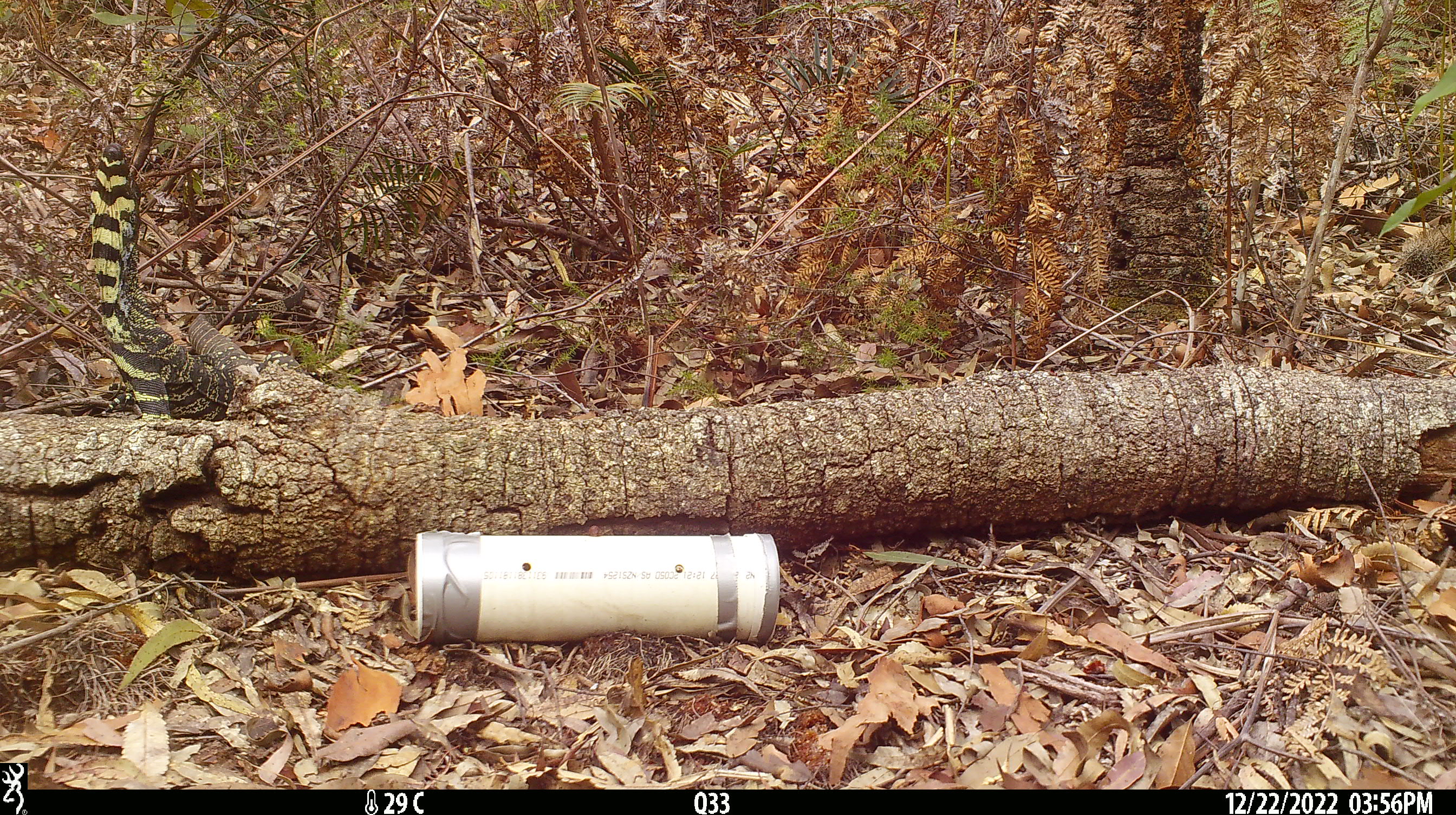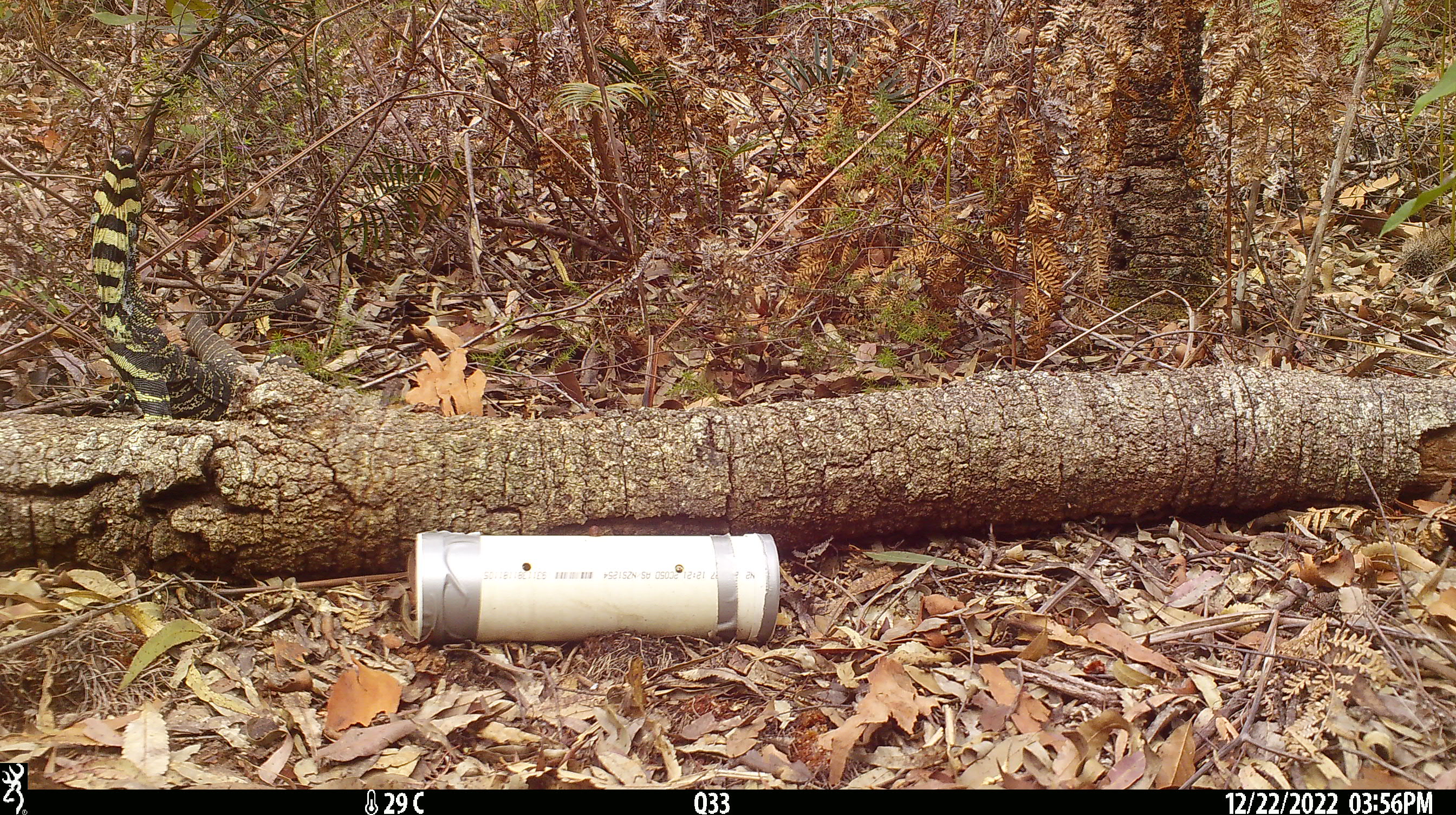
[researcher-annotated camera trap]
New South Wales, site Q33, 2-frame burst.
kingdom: Animalia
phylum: Chordata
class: Reptilia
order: Squamata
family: Varanidae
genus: Varanus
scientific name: Varanus varius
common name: lace monitor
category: goanna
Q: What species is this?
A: Goanna (lace monitor) (Varanus varius).